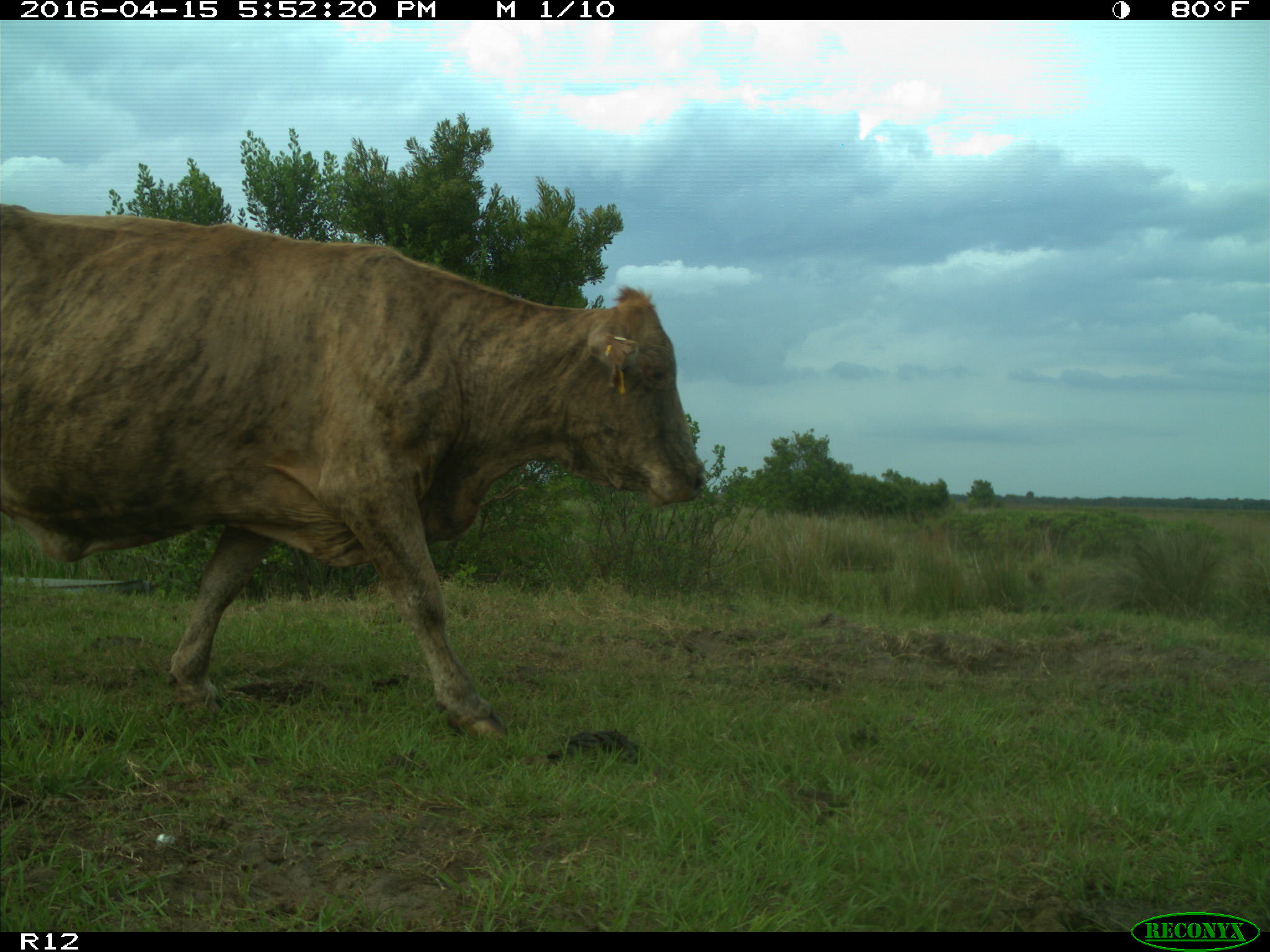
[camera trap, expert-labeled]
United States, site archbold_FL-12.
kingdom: Animalia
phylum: Chordata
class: Mammalia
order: Artiodactyla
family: Bovidae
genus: Bos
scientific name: Bos taurus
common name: domestic cow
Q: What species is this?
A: Bos taurus (domestic cow).